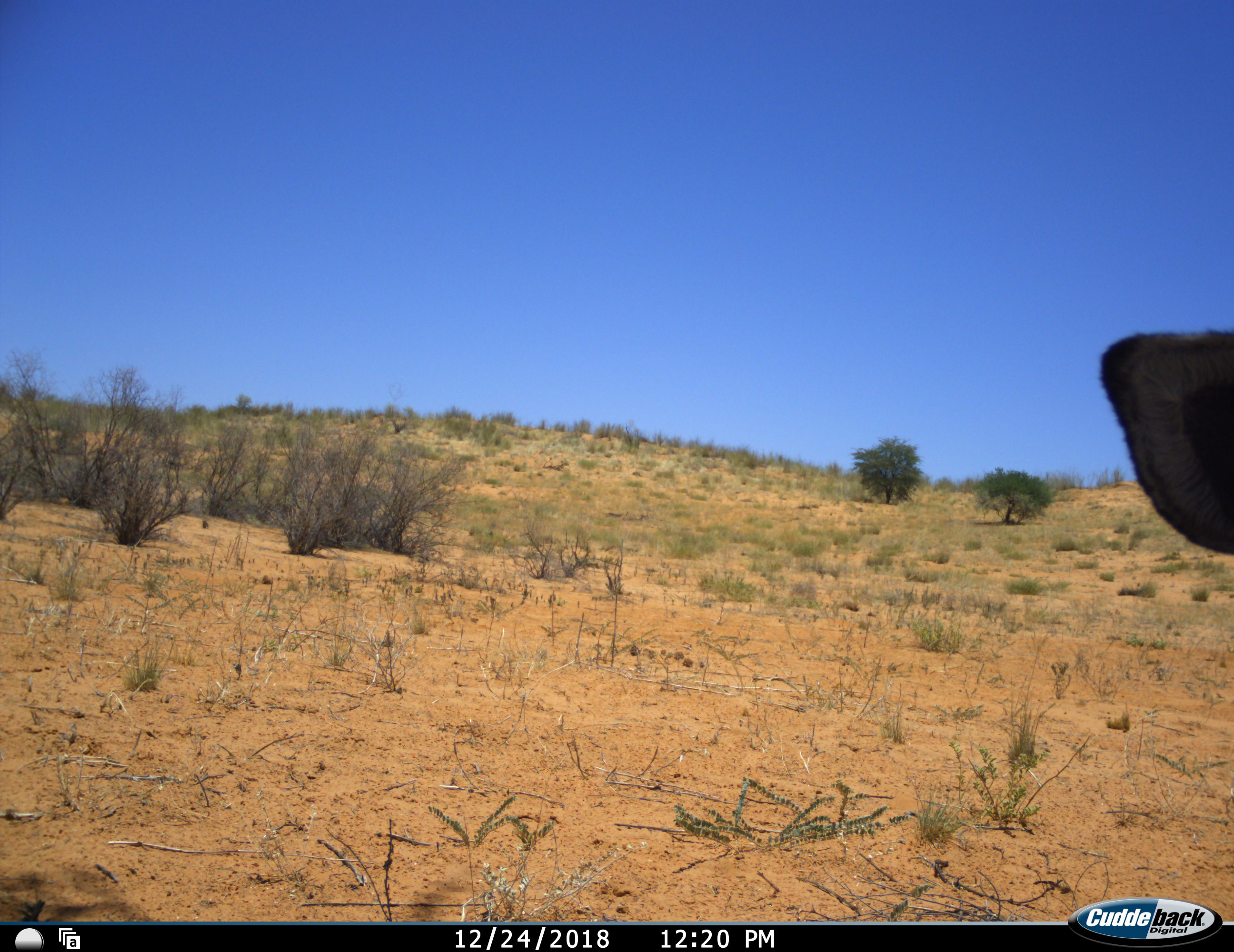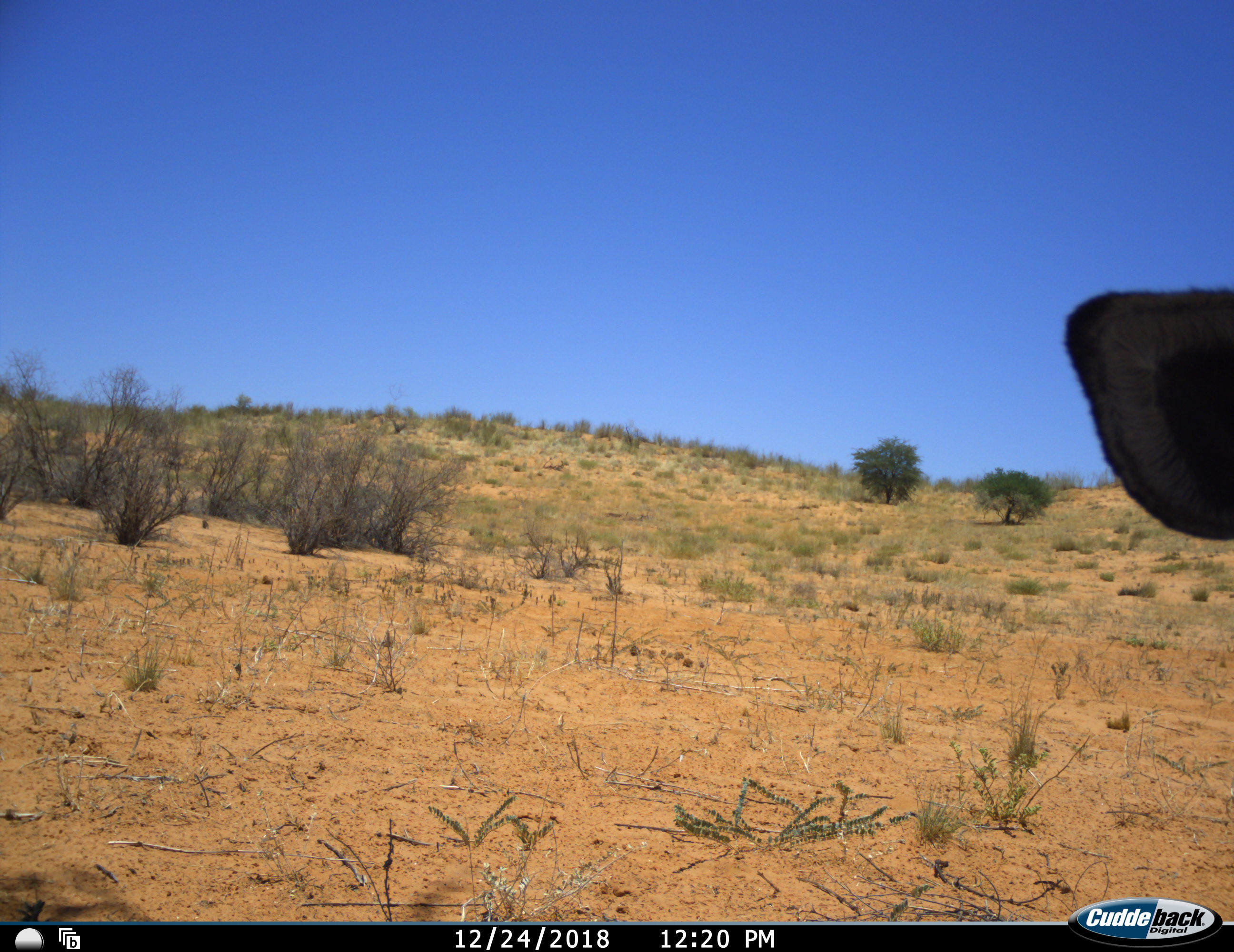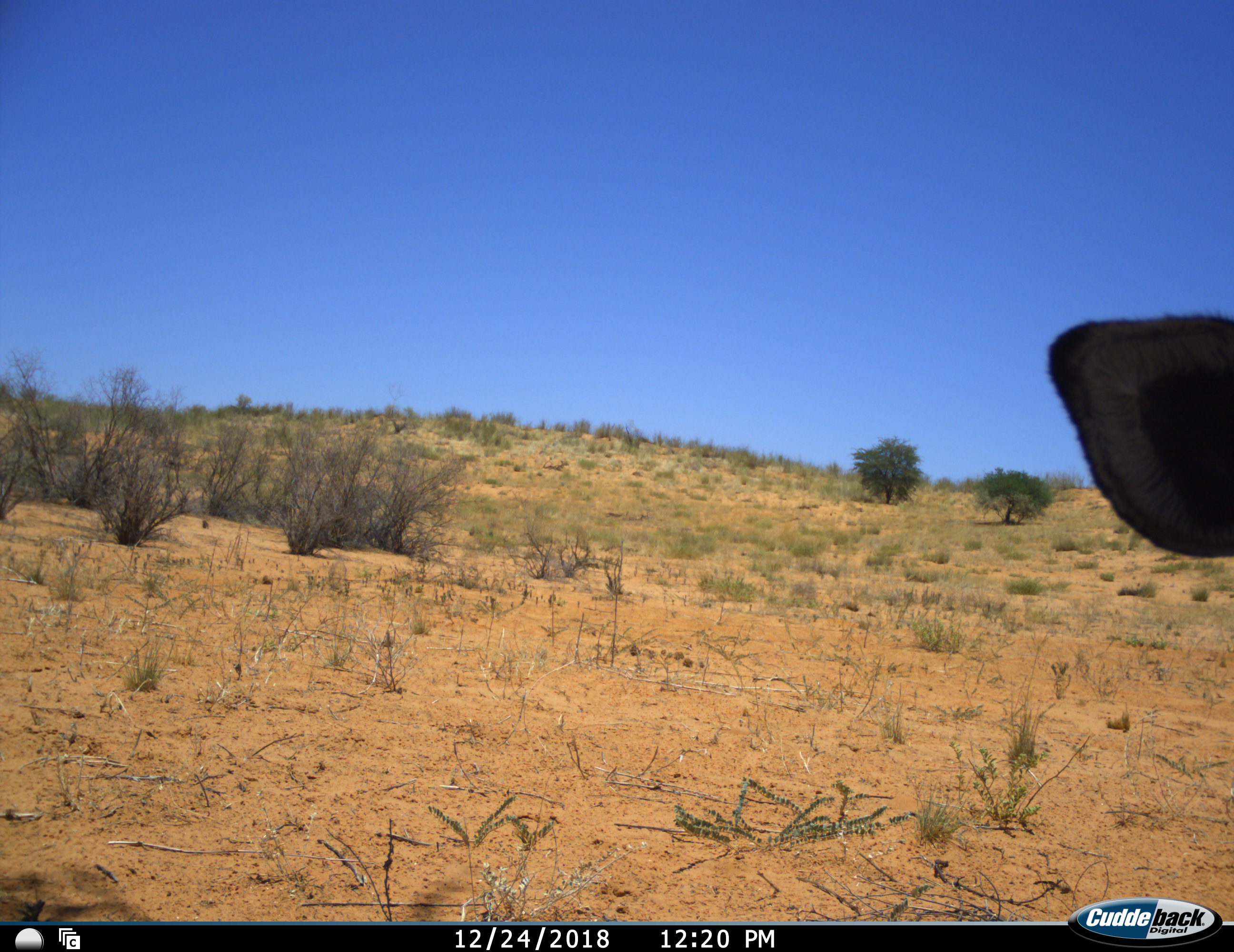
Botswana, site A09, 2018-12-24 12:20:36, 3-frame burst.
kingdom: Animalia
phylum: Chordata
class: Mammalia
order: Artiodactyla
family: Bovidae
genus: Oryx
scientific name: Oryx gazella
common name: gemsbok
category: gemsbokoryx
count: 1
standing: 69%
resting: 31%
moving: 0%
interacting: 0%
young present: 0%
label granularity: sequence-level